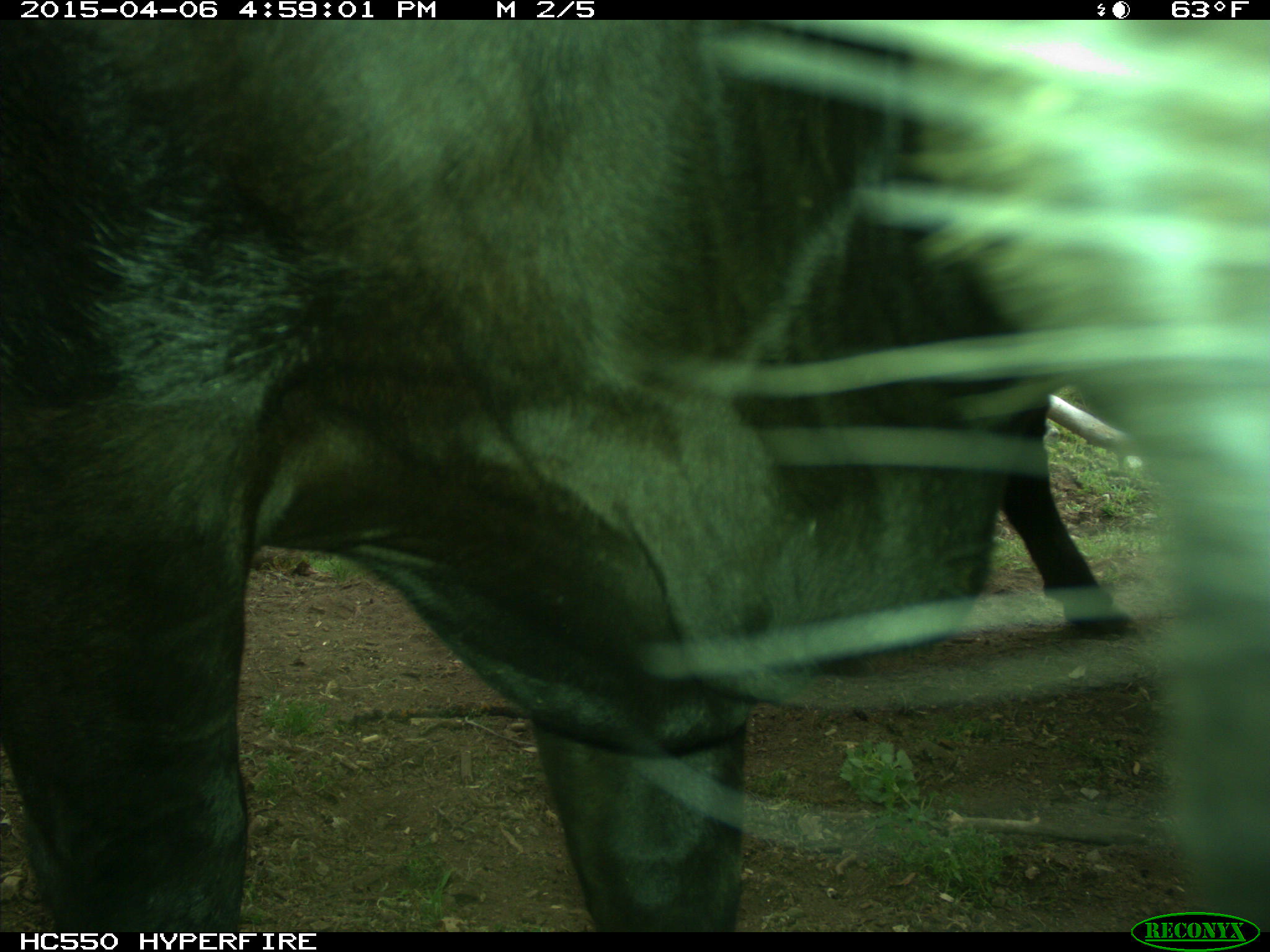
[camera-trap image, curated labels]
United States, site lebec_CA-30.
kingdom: Animalia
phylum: Chordata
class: Mammalia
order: Artiodactyla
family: Bovidae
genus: Bos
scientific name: Bos taurus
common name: domestic cow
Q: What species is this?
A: Bos taurus (domestic cow).